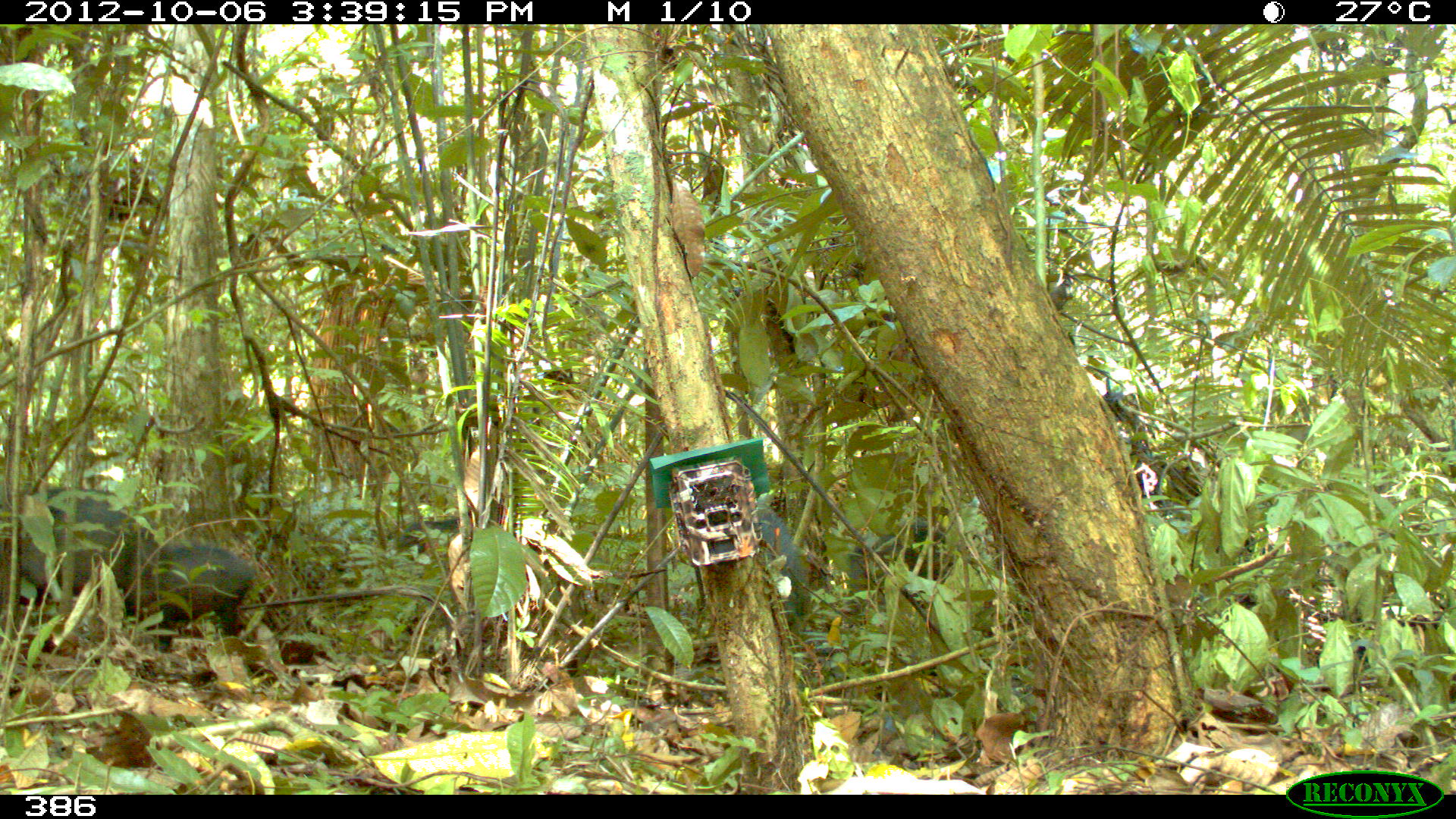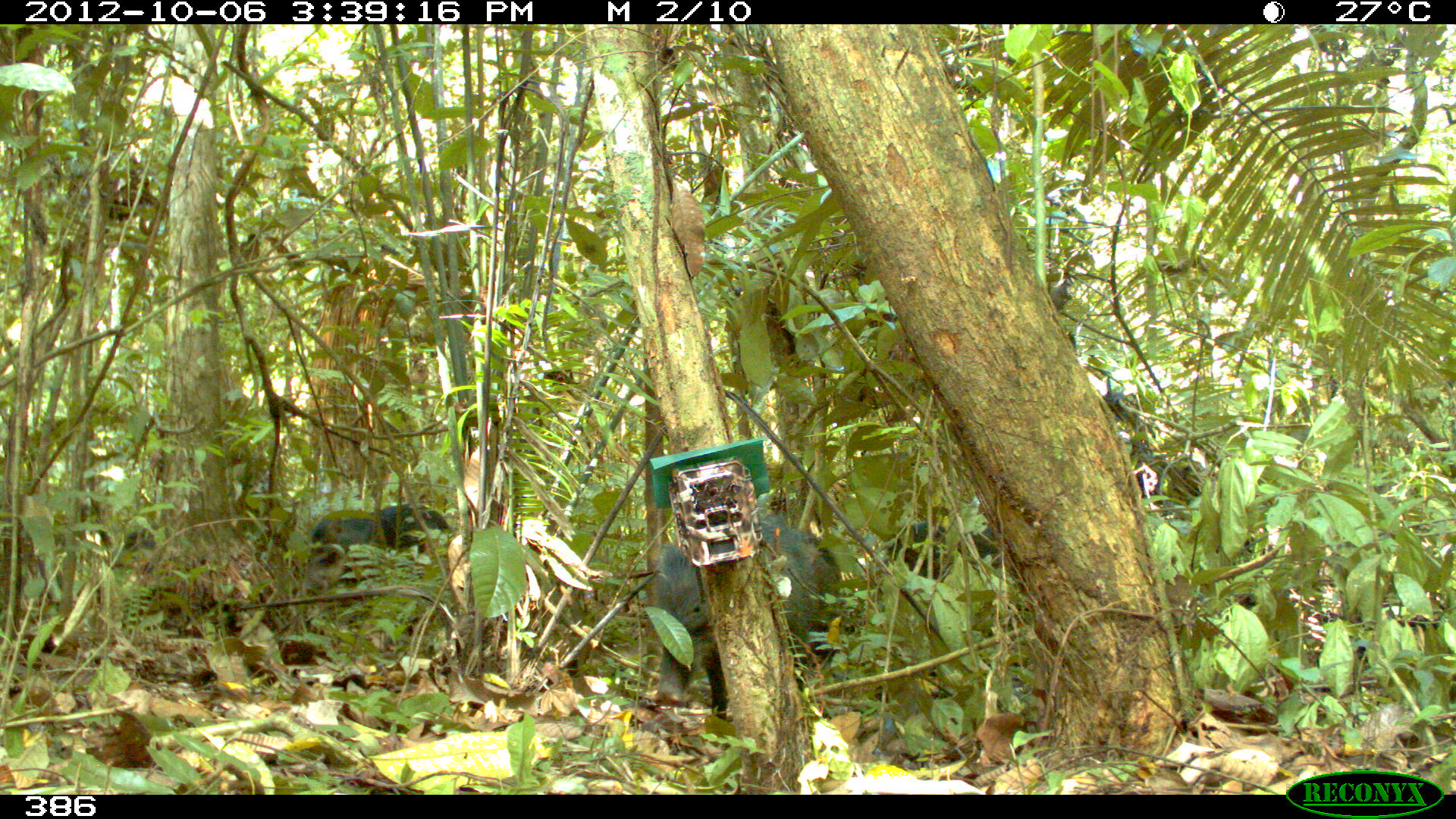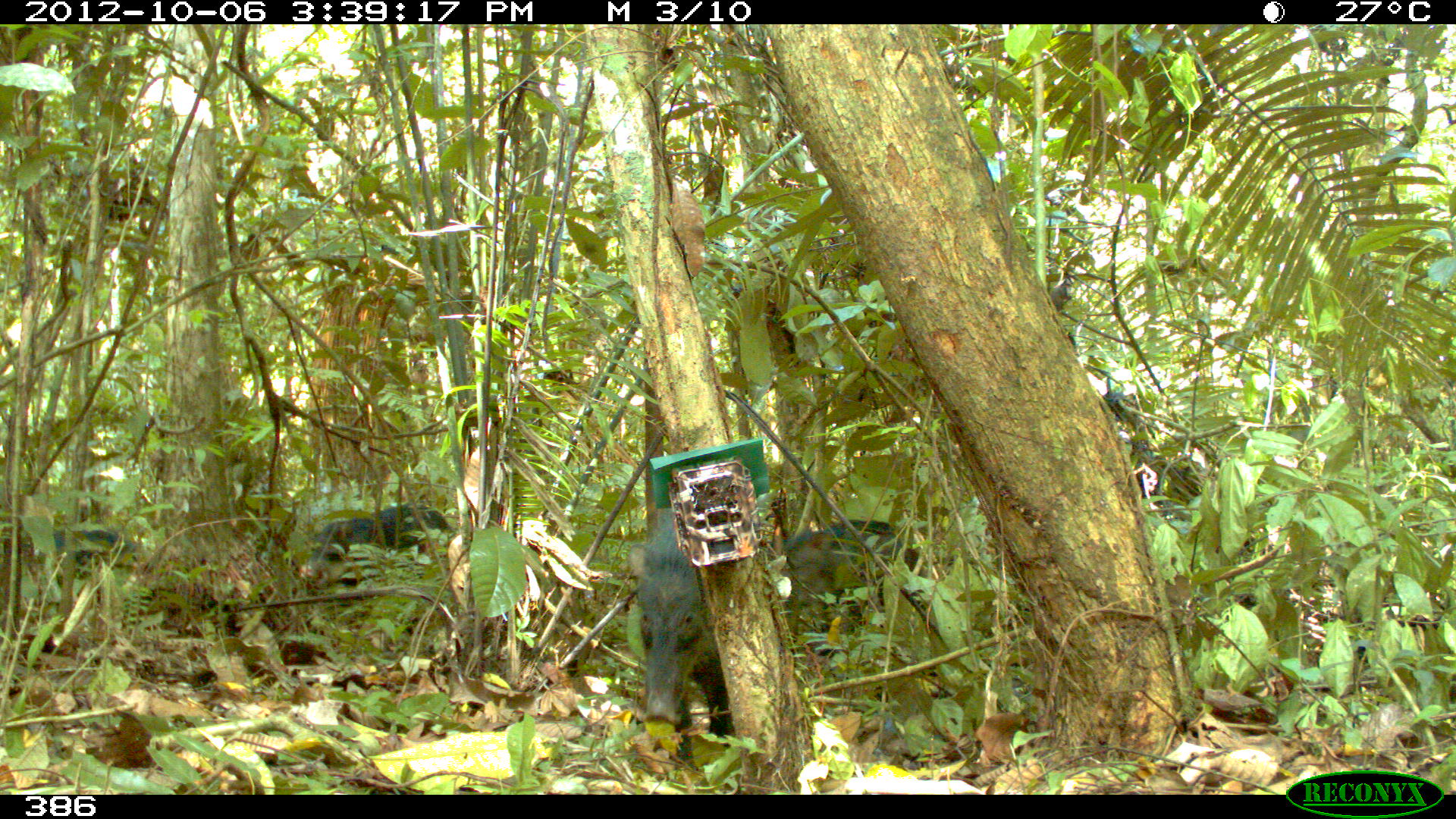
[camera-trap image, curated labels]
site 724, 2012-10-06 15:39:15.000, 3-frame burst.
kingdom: Animalia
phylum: Chordata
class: Mammalia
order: Artiodactyla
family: Tayassuidae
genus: Tayassu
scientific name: Tayassu pecari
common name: white-lipped peccary